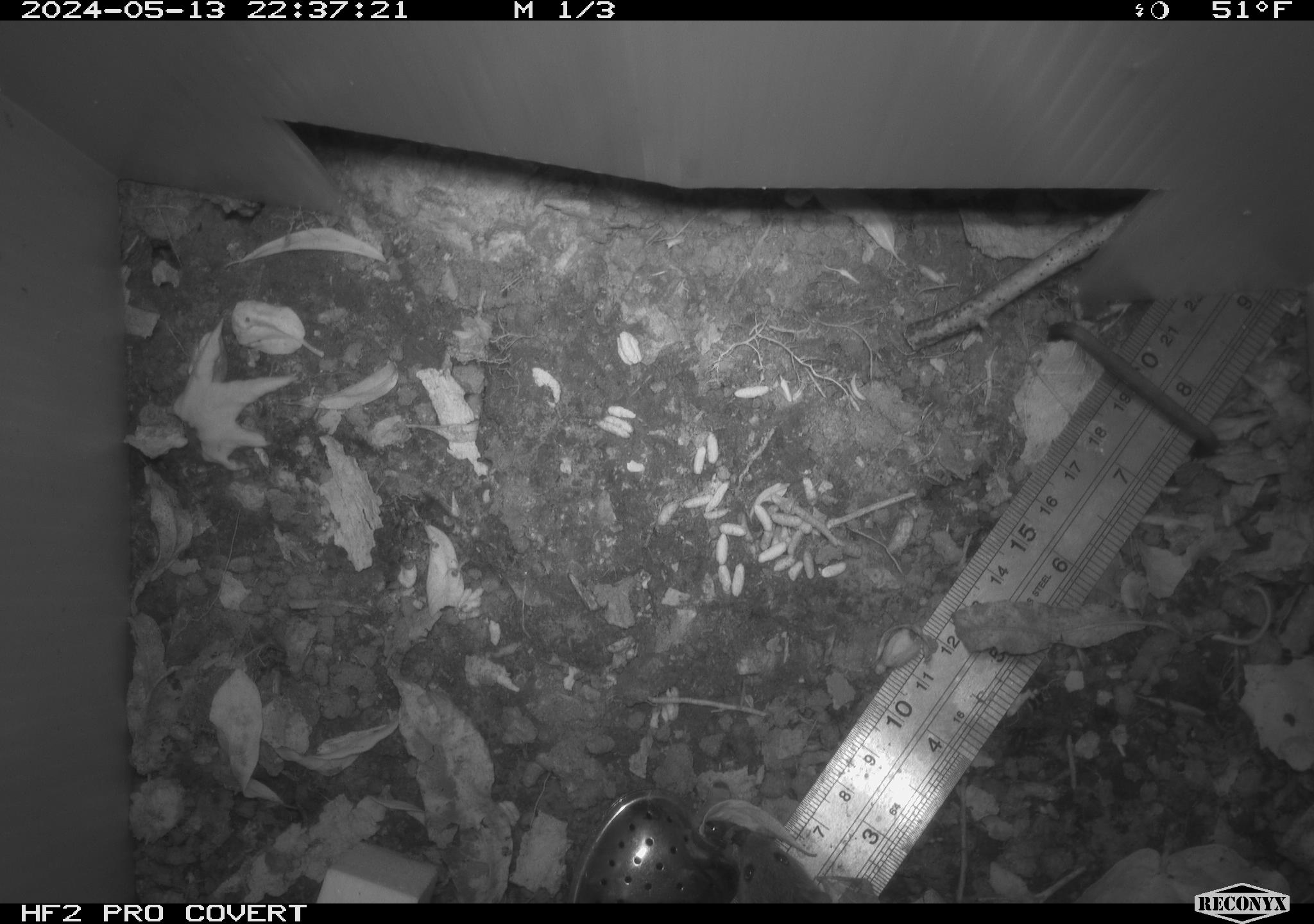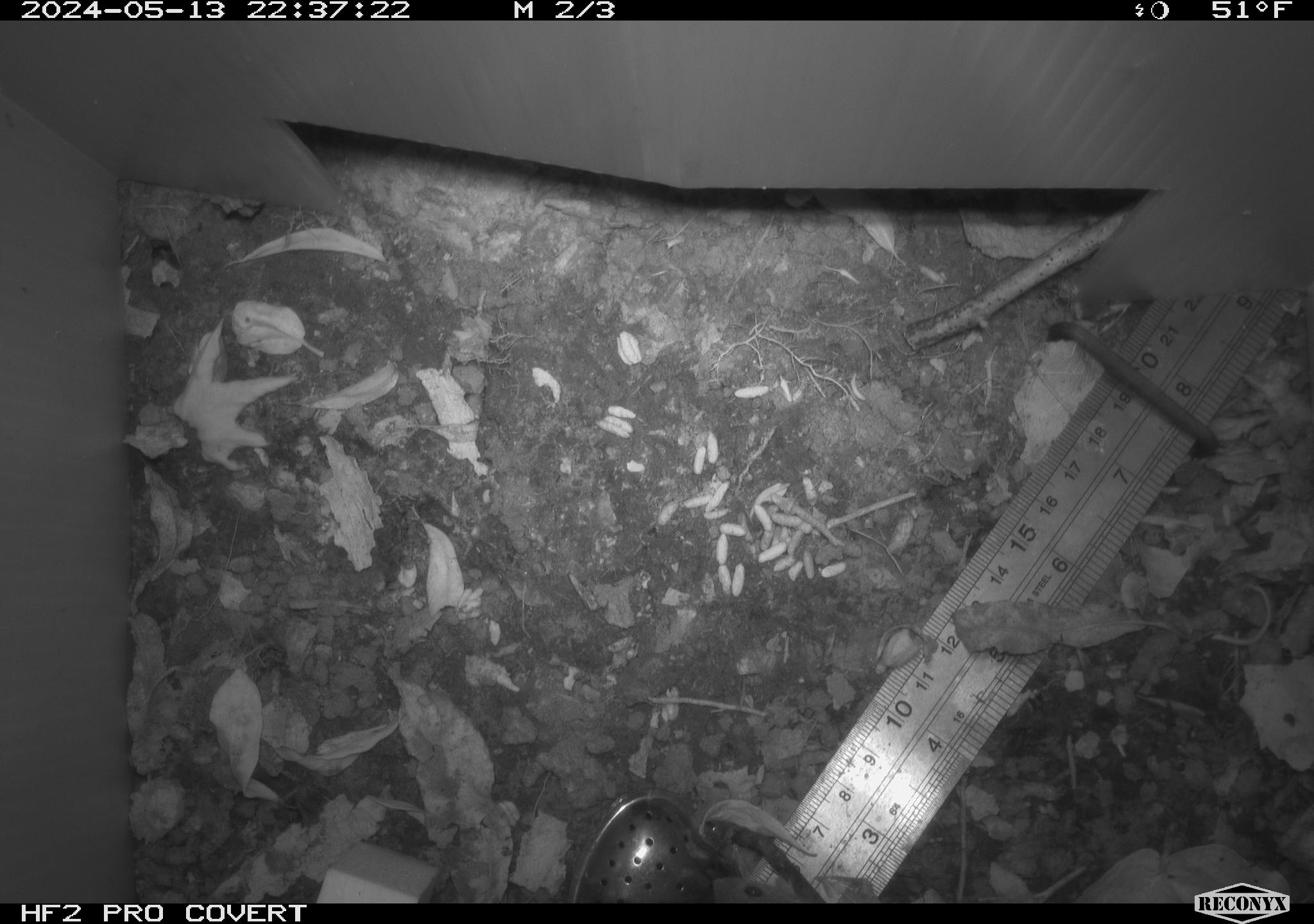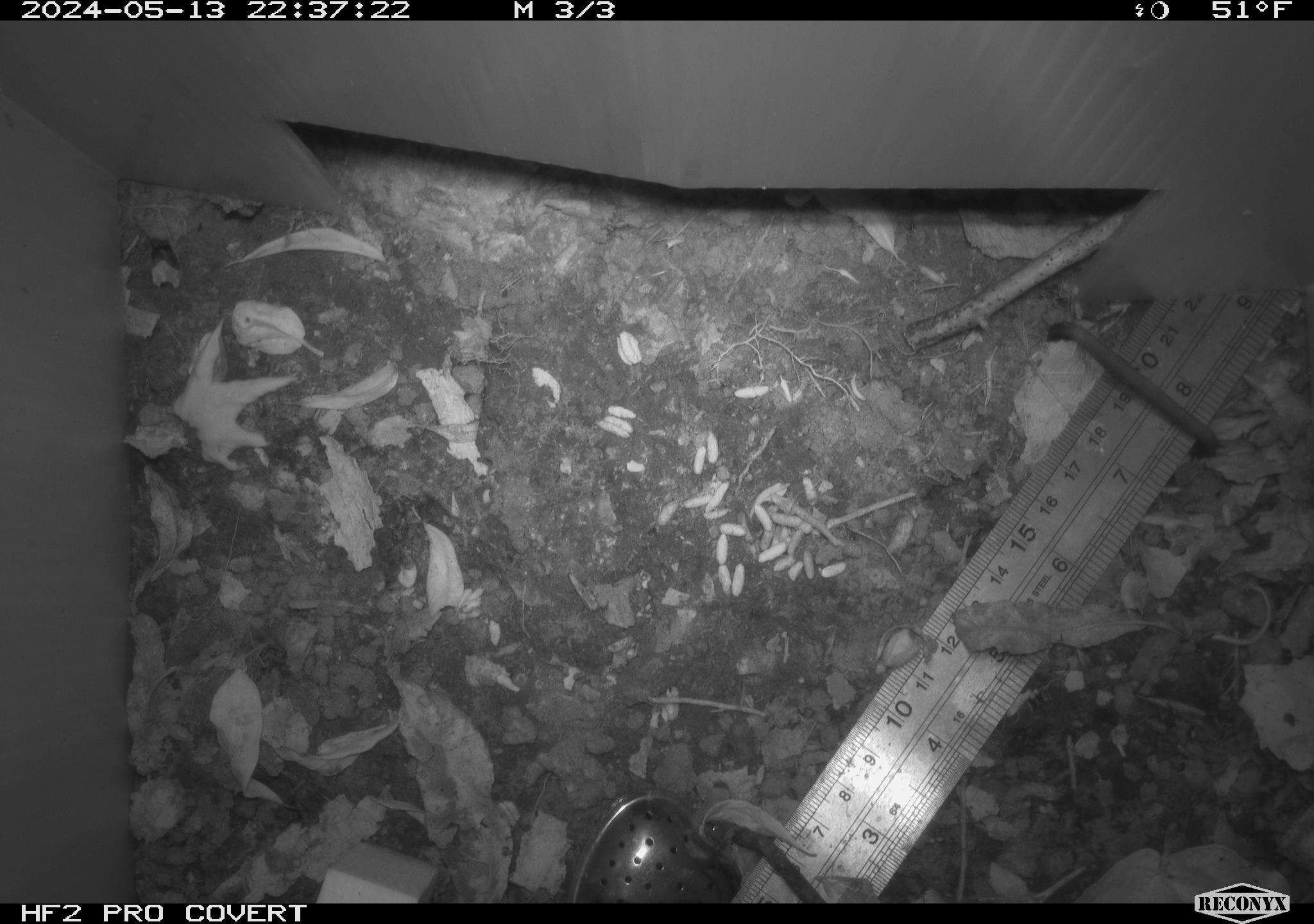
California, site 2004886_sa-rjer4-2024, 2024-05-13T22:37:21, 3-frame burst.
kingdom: Animalia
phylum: Chordata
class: Mammalia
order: Rodentia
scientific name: Rodentia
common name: mouse species